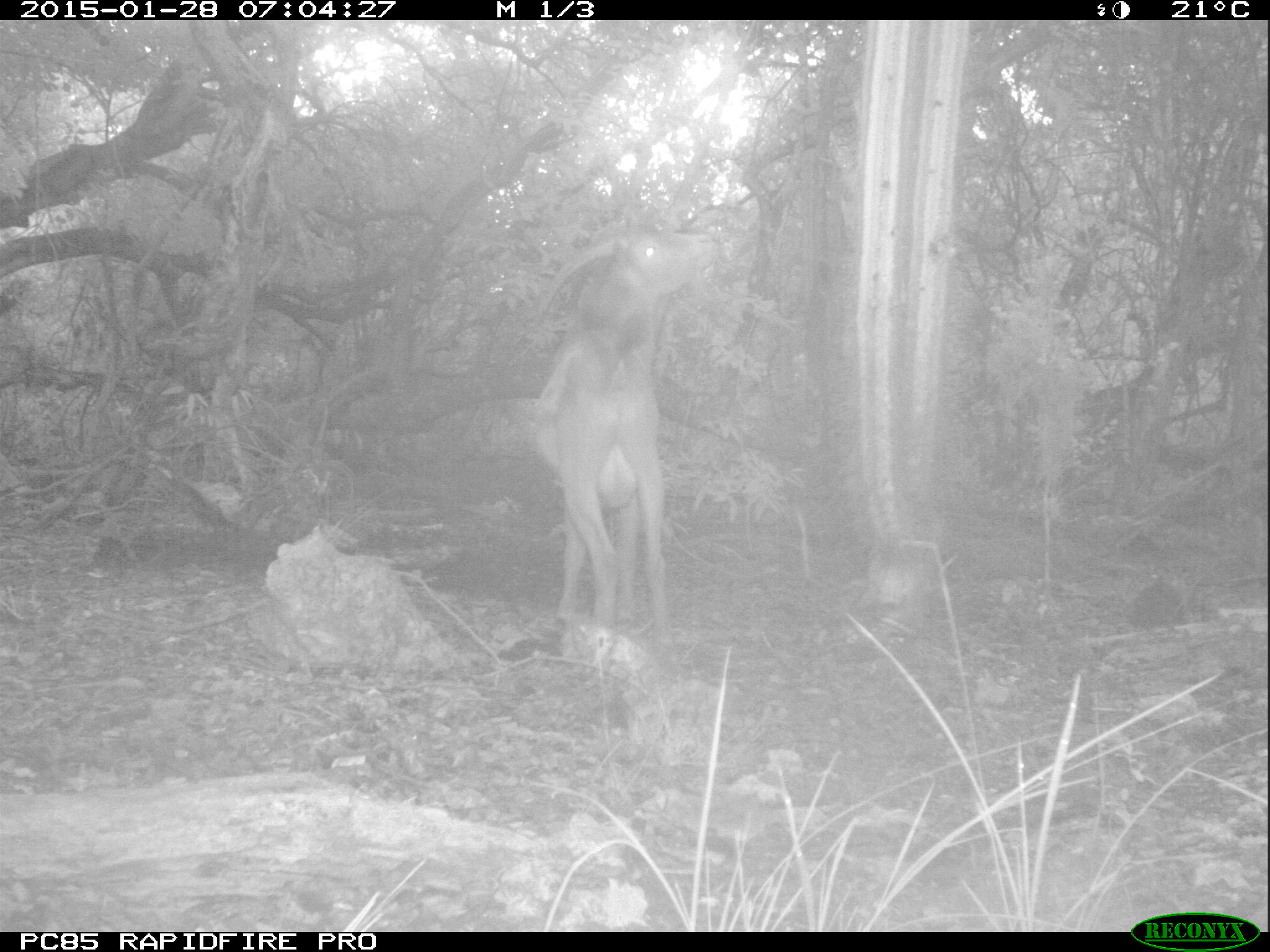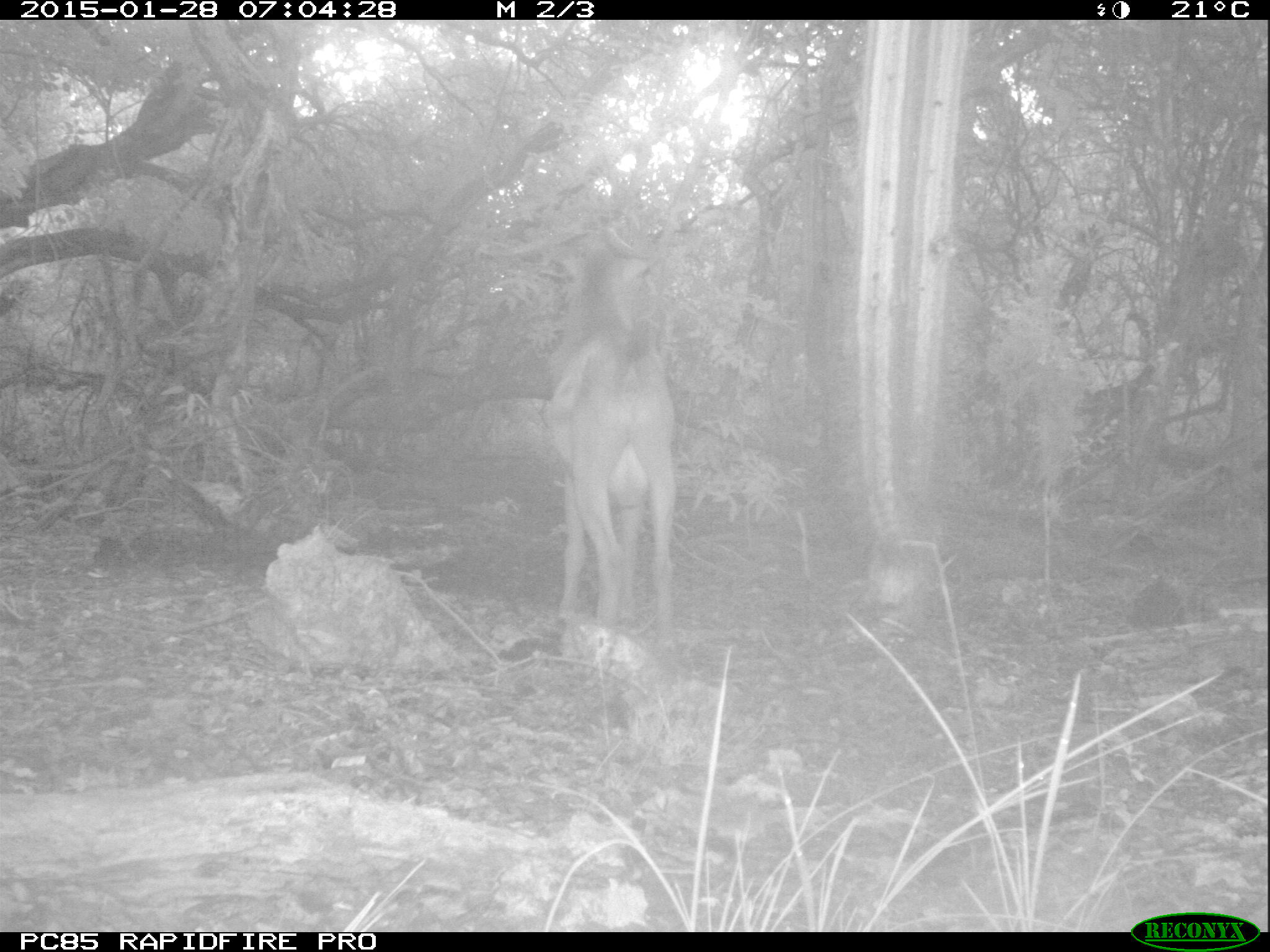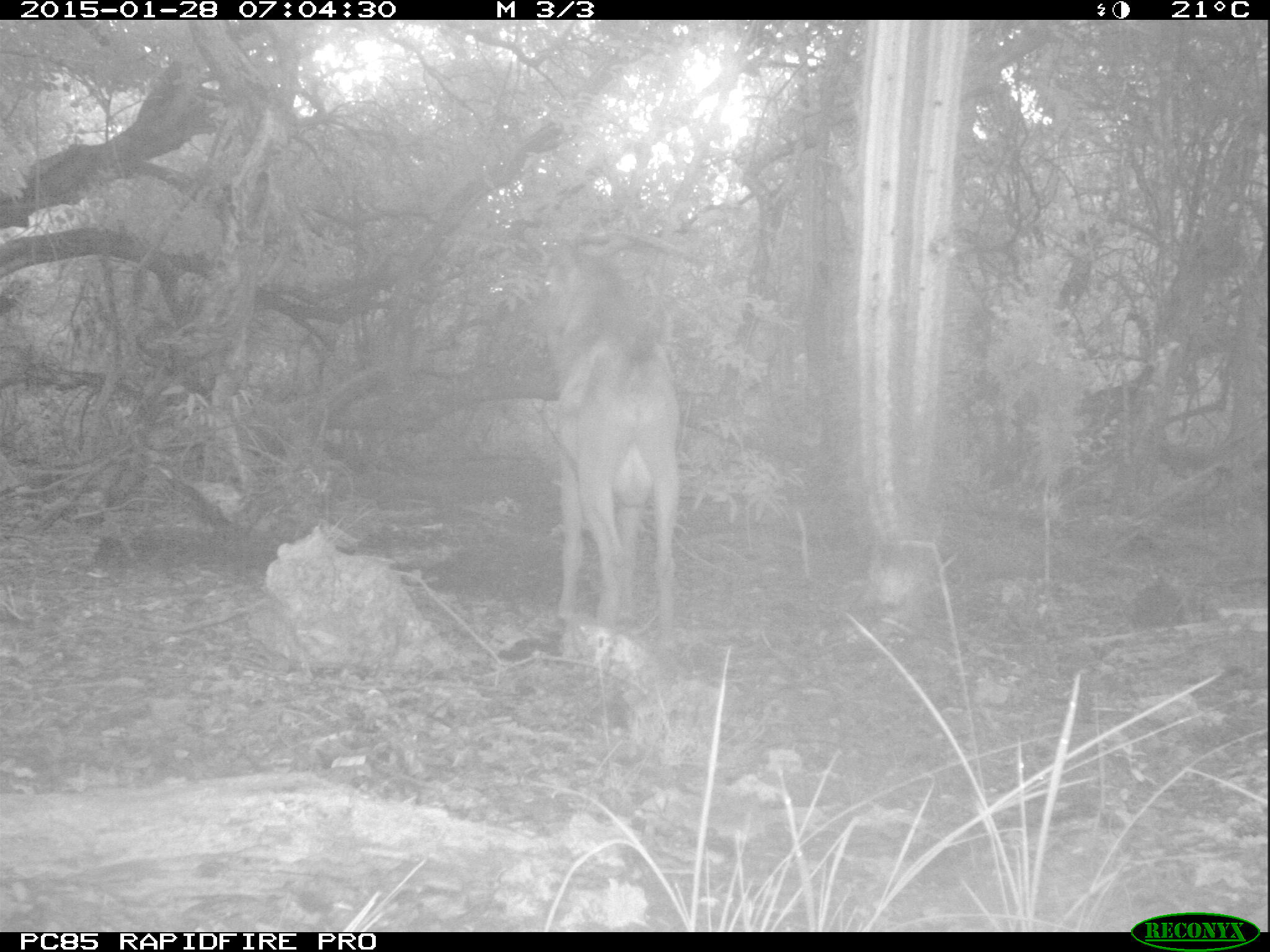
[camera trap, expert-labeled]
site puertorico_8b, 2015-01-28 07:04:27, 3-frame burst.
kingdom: Animalia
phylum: Chordata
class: Mammalia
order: Artiodactyla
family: Bovidae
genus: Capra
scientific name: Capra hircus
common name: goat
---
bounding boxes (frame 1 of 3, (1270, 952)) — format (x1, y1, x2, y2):
goat: (527, 222, 718, 663)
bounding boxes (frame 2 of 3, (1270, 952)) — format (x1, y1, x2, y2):
goat: (549, 237, 683, 638)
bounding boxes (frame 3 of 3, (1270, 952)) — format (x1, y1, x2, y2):
goat: (529, 240, 682, 656)